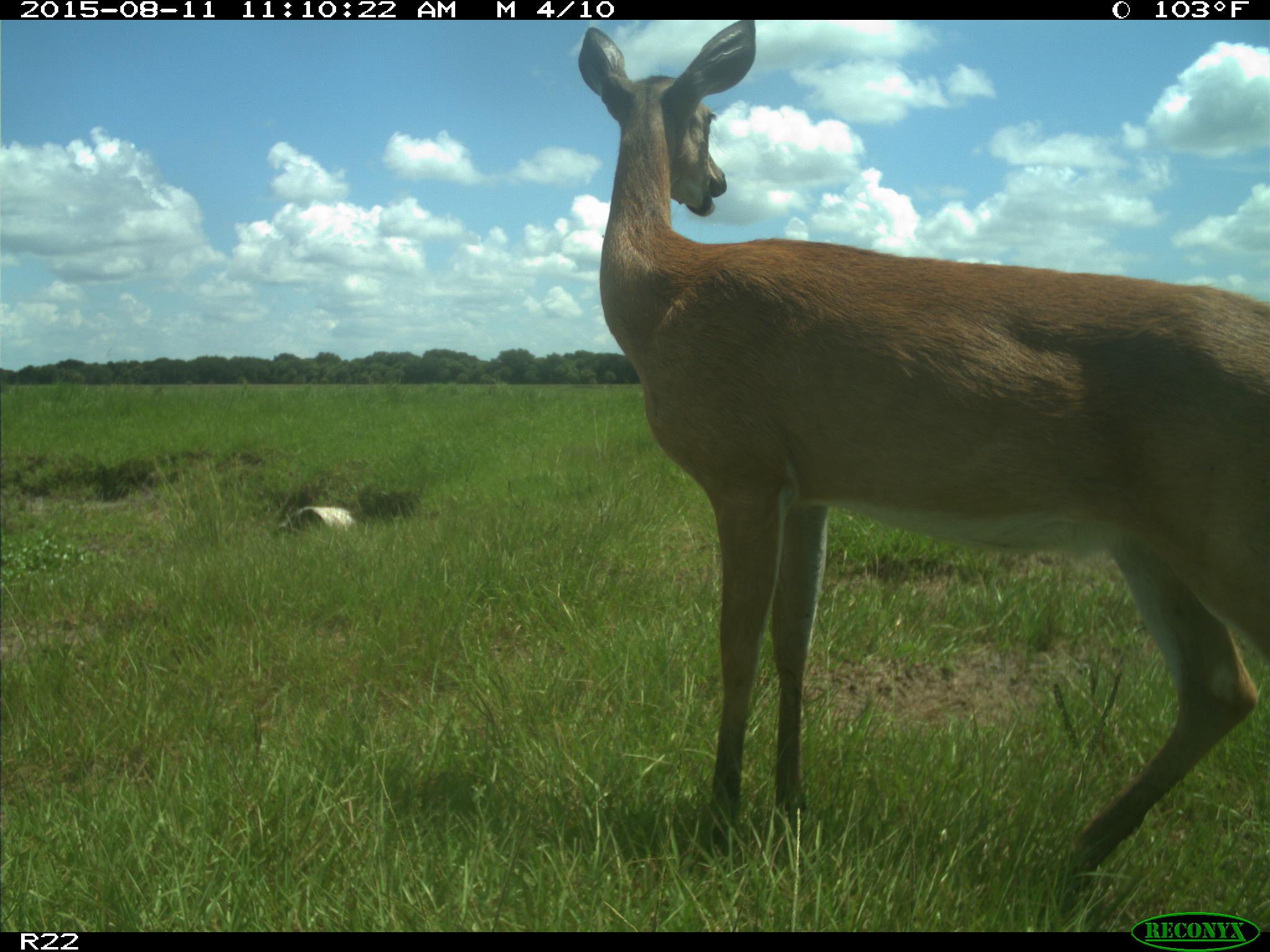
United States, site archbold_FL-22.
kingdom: Animalia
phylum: Chordata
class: Mammalia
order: Artiodactyla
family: Cervidae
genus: Odocoileus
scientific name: Odocoileus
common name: deer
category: unidentified deer